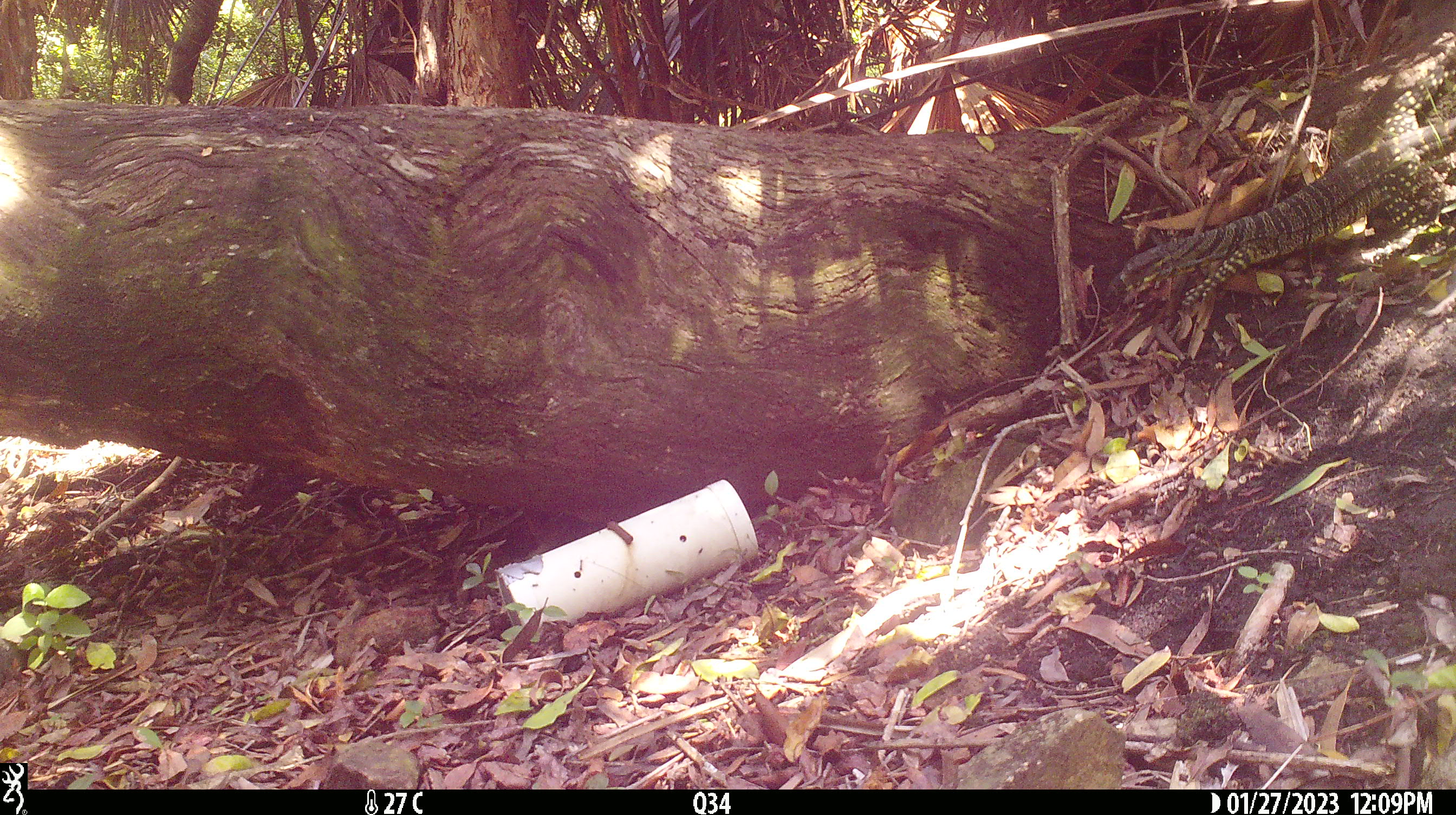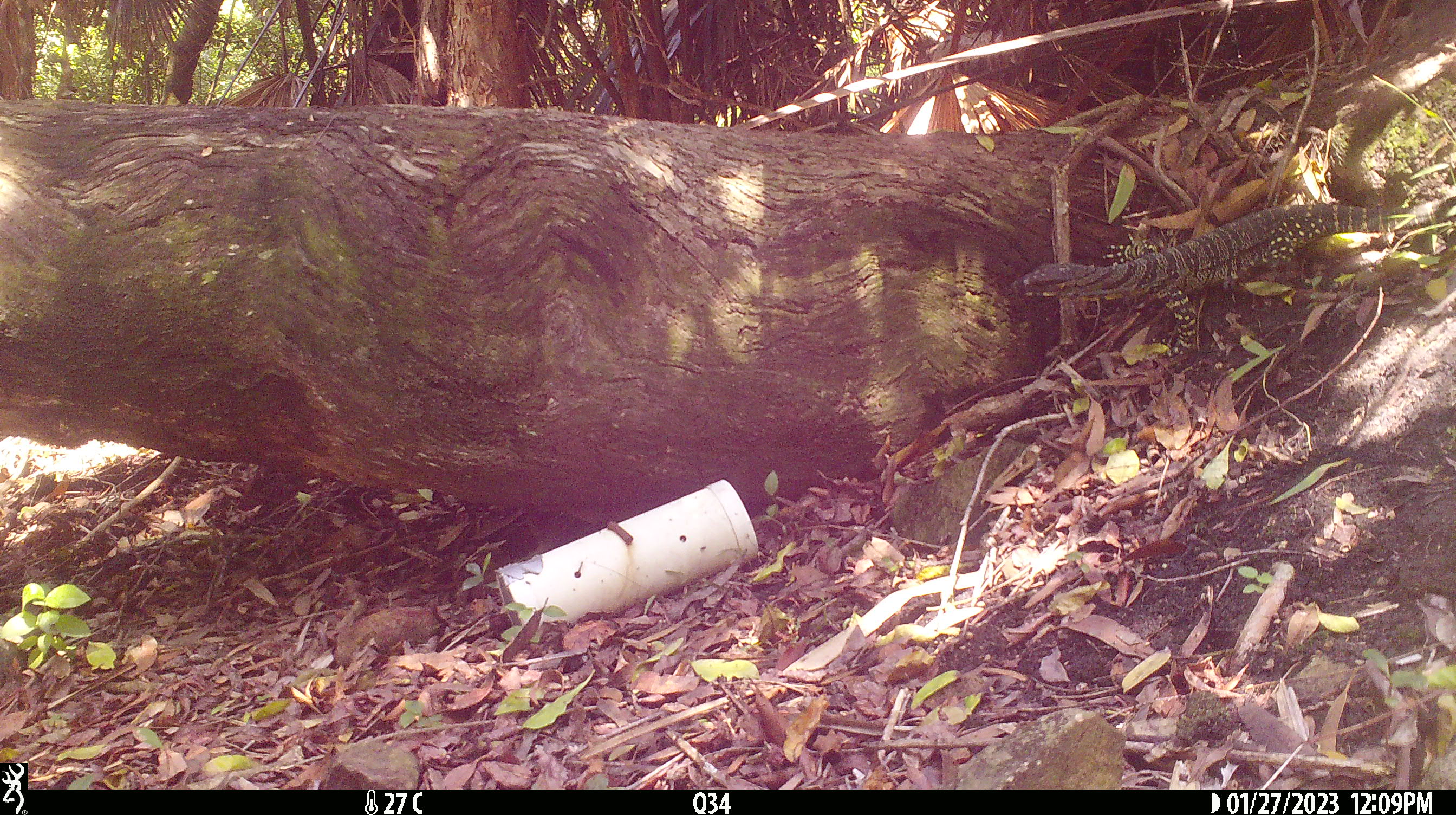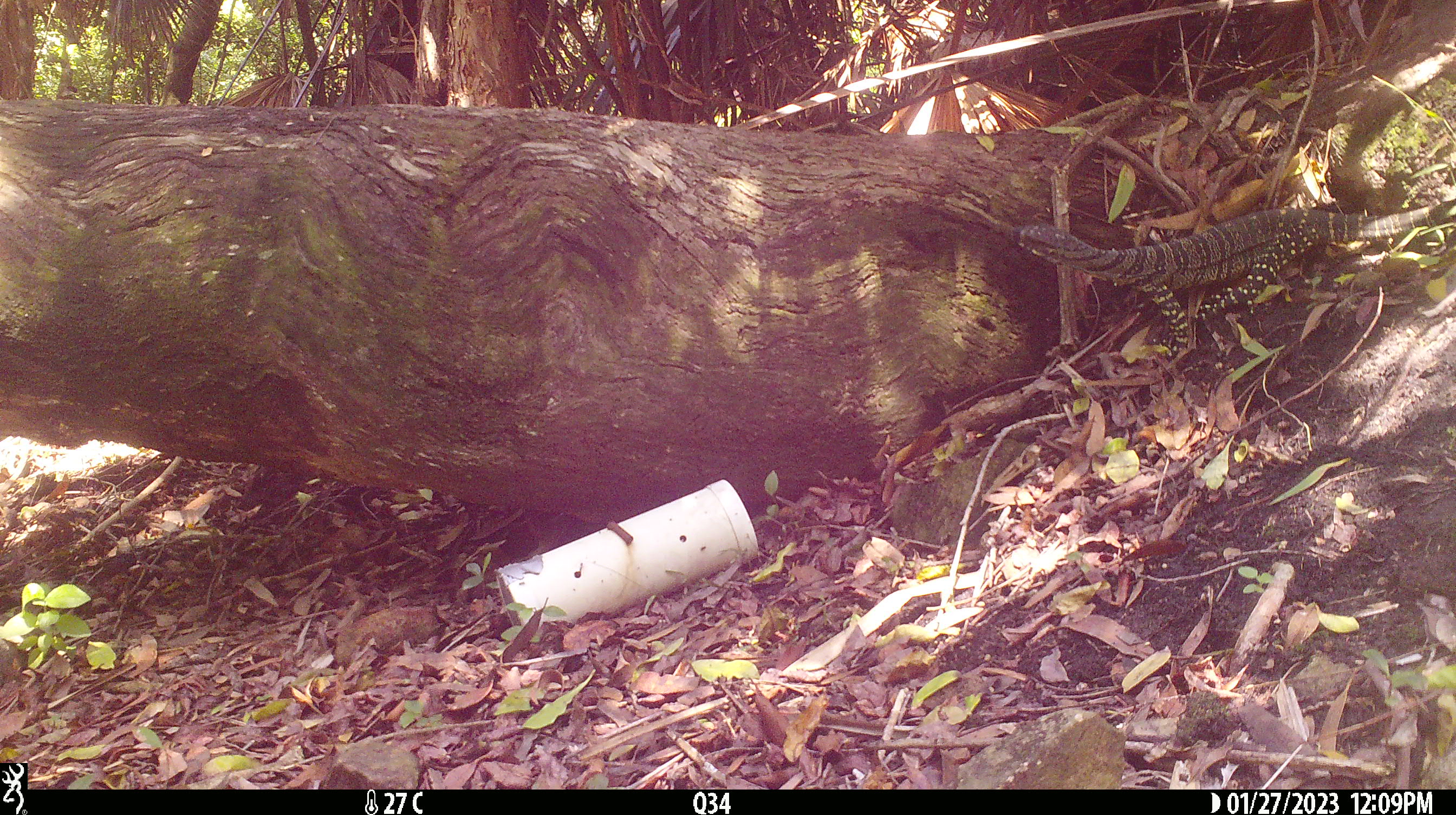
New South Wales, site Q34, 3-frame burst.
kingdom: Animalia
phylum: Chordata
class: Reptilia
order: Squamata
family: Varanidae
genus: Varanus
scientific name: Varanus varius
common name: lace monitor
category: goanna